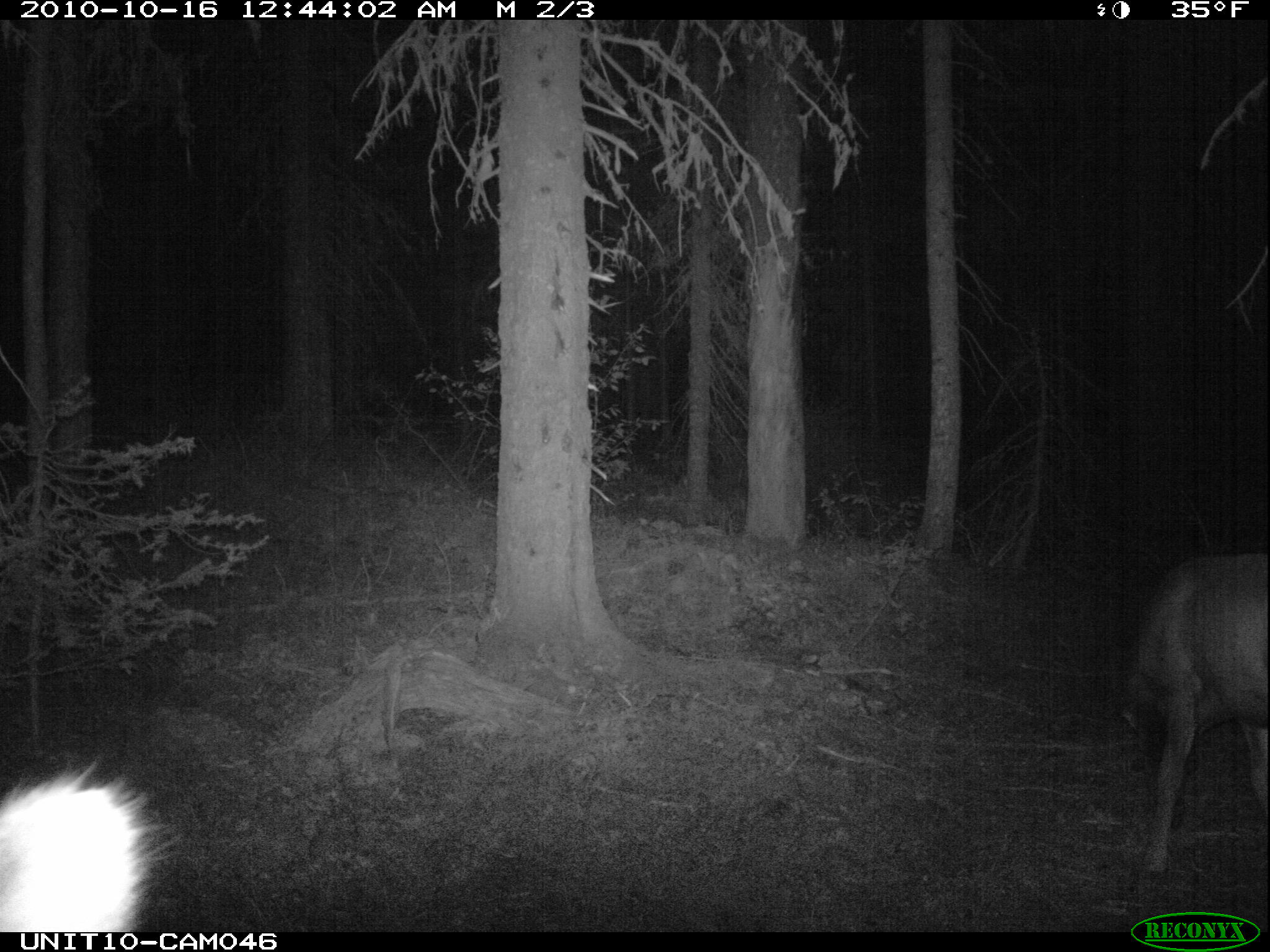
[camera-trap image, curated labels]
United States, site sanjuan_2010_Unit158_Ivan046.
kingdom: Animalia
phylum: Chordata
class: Mammalia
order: Artiodactyla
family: Cervidae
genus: Cervus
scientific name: Cervus elaphus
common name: red deer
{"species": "Cervus elaphus (red deer)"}